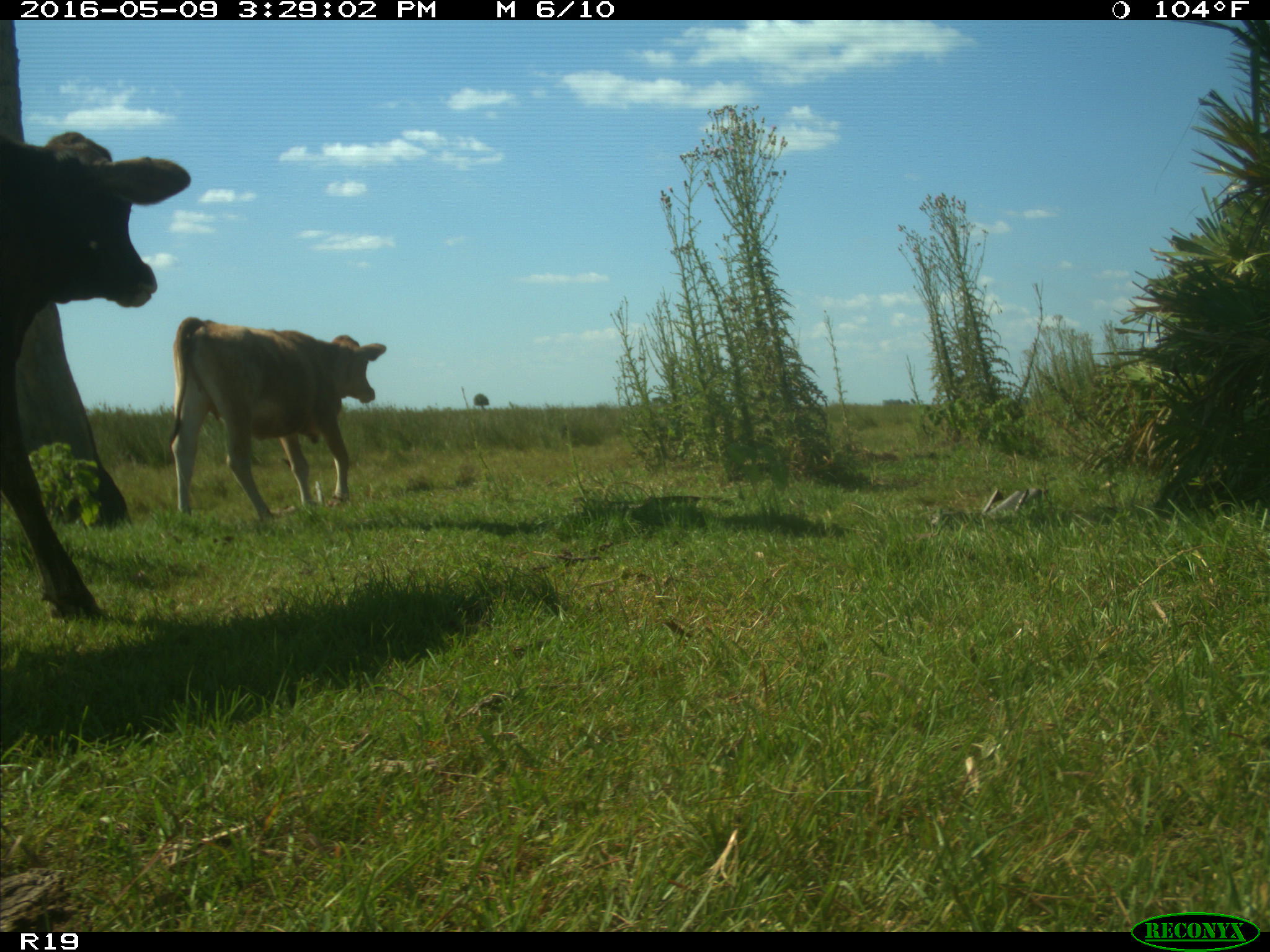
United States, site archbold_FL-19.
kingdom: Animalia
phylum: Chordata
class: Mammalia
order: Artiodactyla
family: Bovidae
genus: Bos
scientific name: Bos taurus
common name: domestic cow